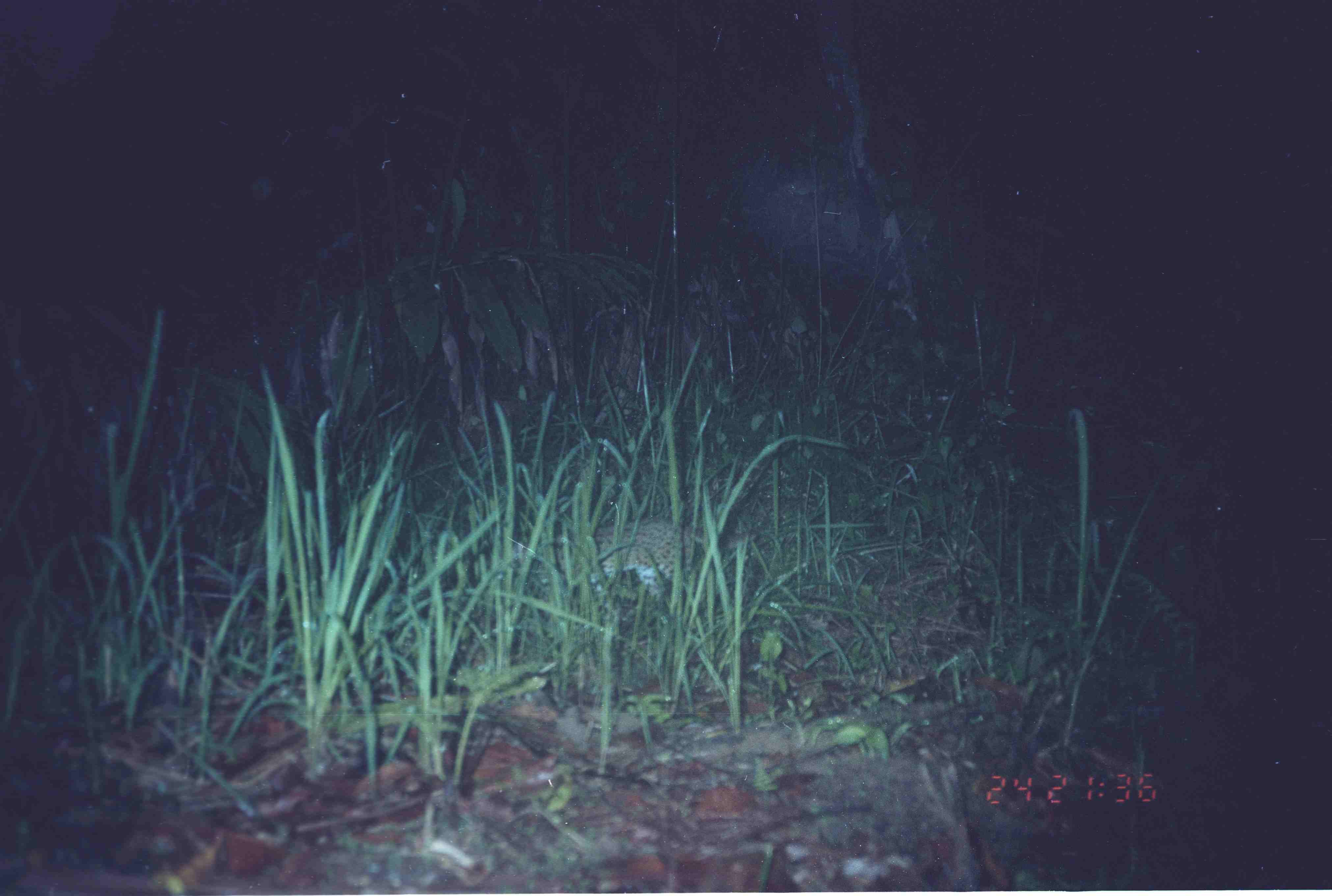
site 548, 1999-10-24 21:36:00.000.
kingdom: Animalia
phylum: Chordata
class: Mammalia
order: Carnivora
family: Felidae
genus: Prionailurus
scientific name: Prionailurus bengalensis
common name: mainland leopard cat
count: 1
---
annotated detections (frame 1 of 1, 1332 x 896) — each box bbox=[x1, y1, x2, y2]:
prionailurus bengalensis: bbox=[514, 512, 773, 626]